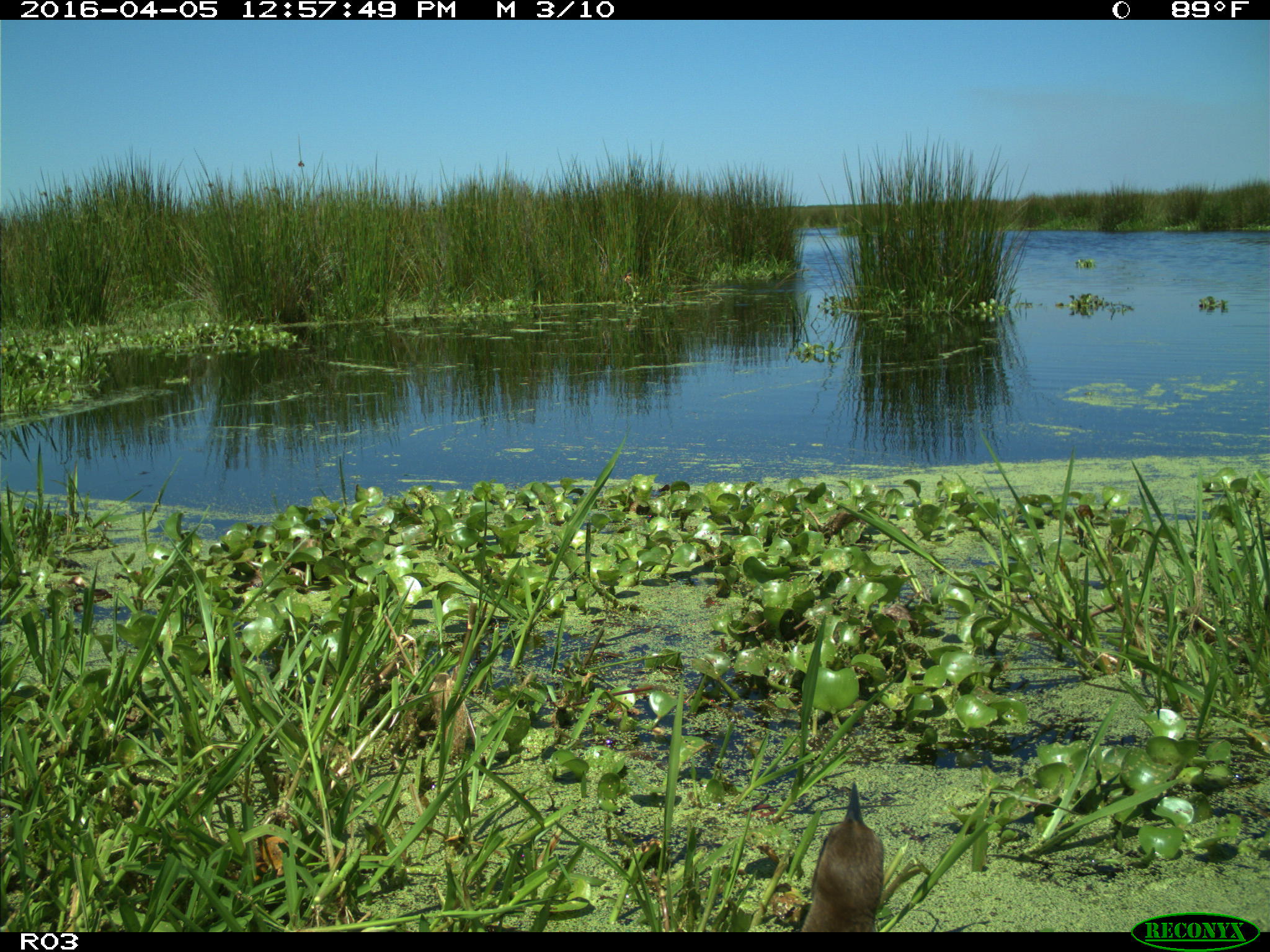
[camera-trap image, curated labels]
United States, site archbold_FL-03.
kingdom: Animalia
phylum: Chordata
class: Aves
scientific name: Aves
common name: birds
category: unidentified bird